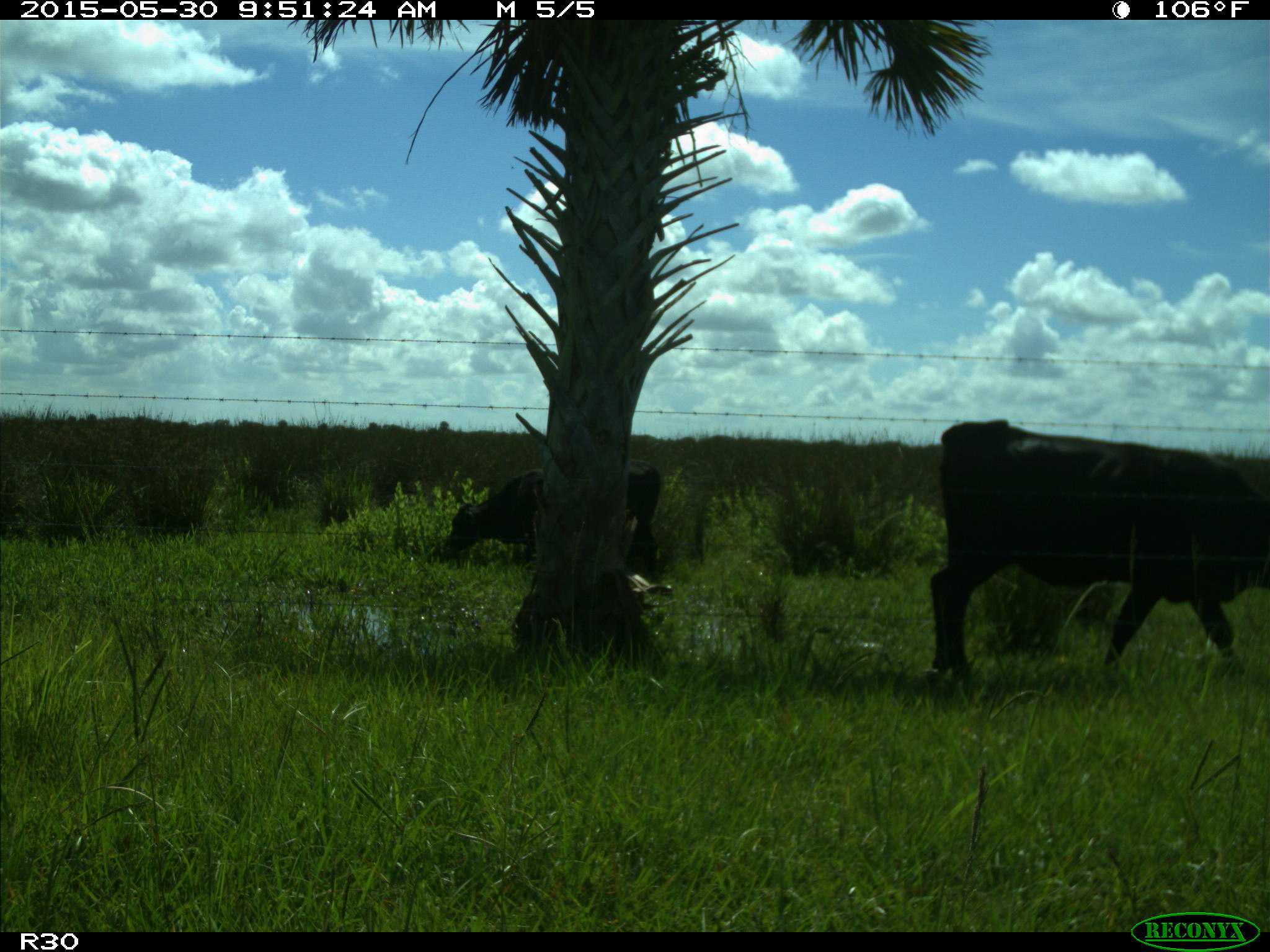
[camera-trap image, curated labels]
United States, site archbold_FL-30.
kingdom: Animalia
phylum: Chordata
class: Mammalia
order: Artiodactyla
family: Bovidae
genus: Bos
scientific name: Bos taurus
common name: domestic cow